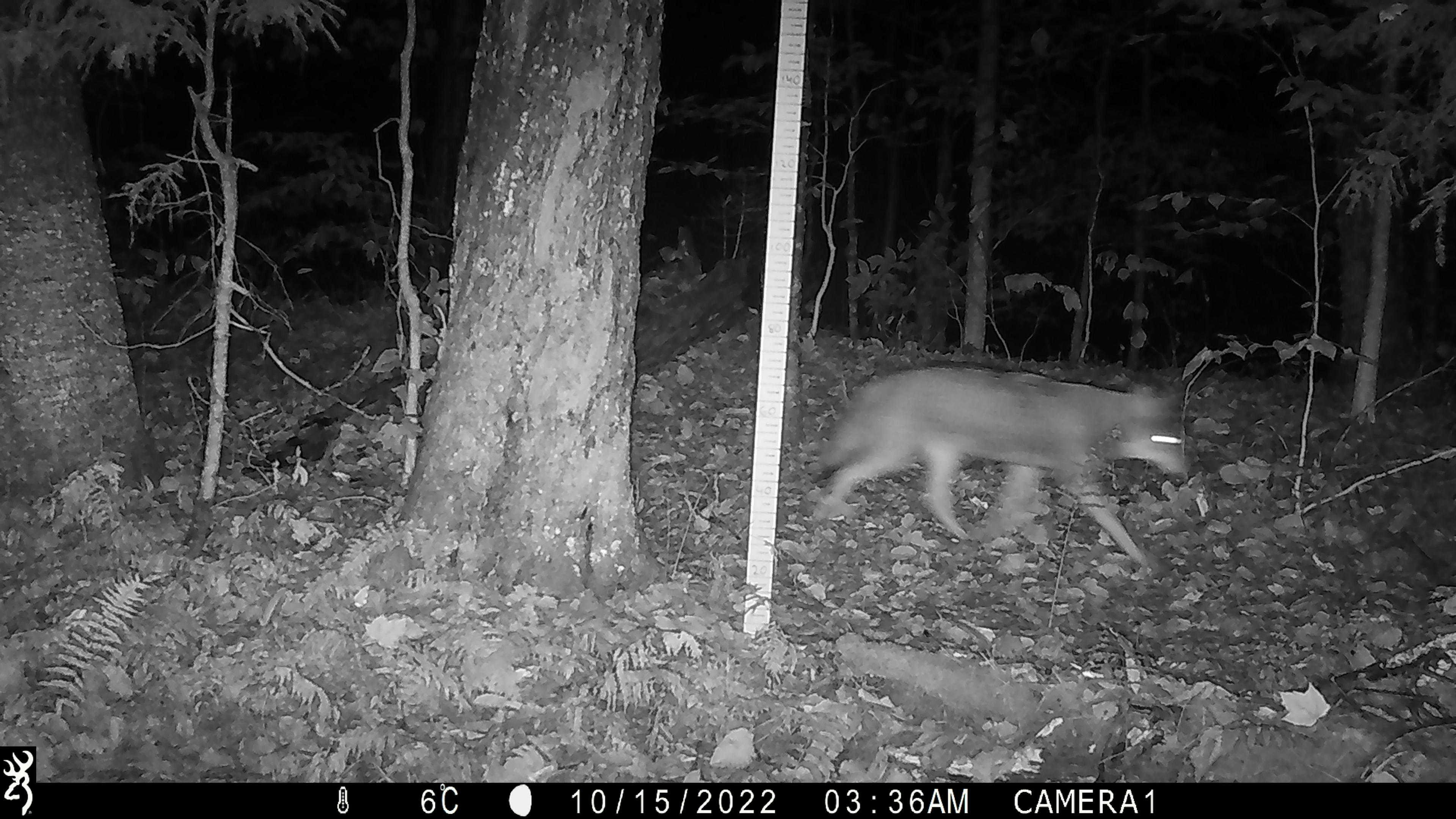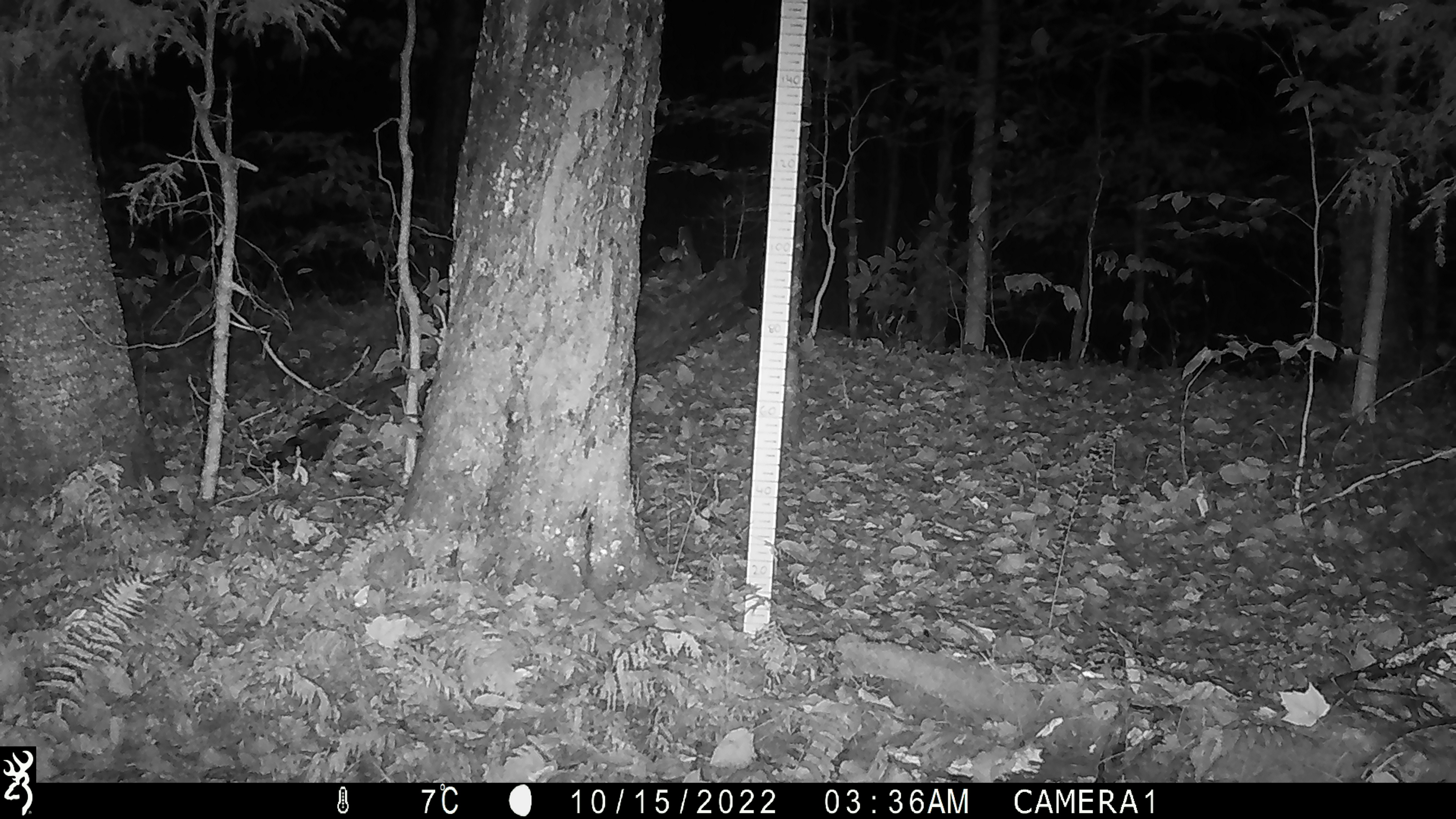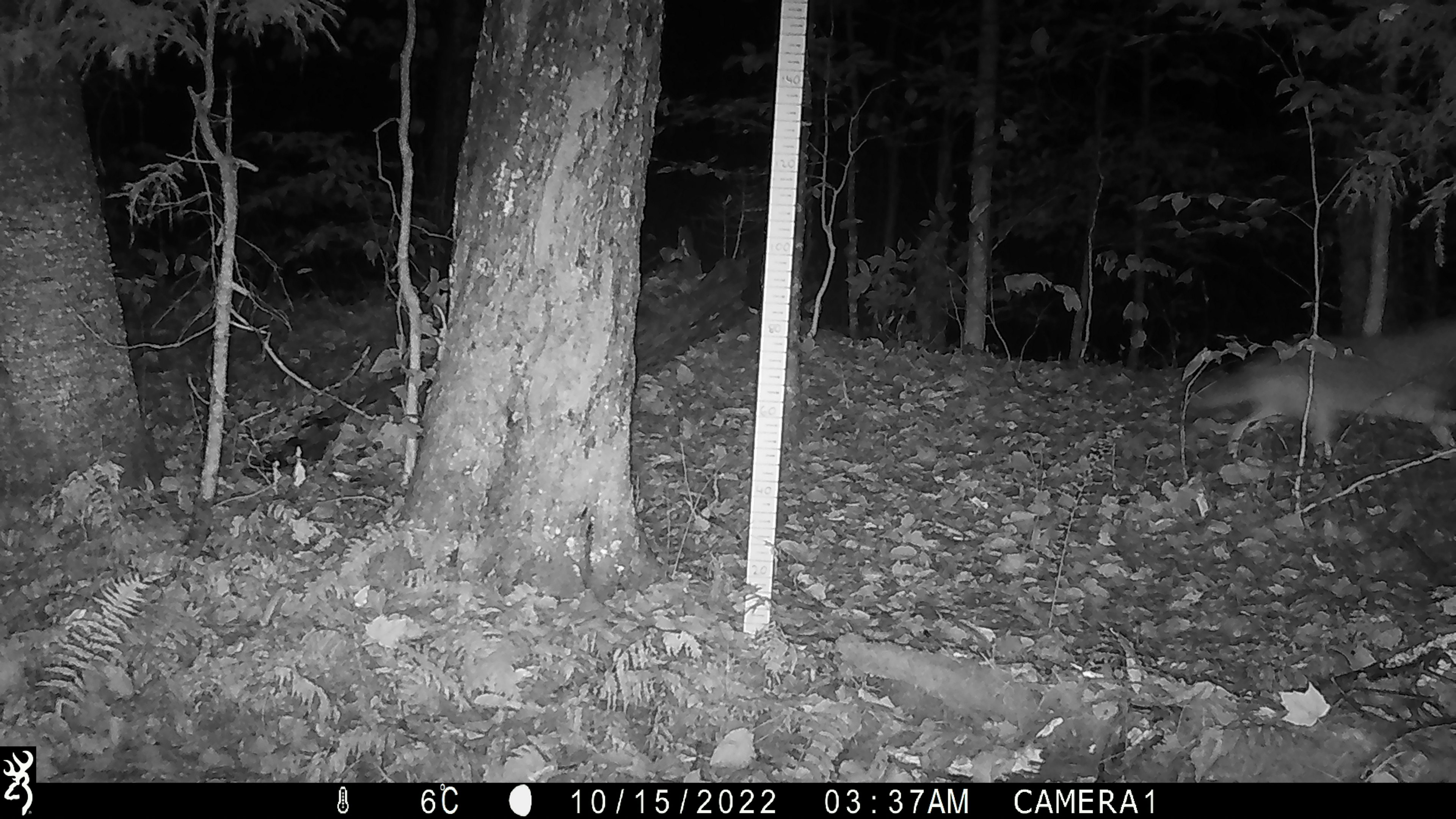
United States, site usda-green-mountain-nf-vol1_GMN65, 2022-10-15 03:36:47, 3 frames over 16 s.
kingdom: Animalia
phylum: Chordata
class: Mammalia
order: Carnivora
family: Canidae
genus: Canis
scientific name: Canis latrans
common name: coyote